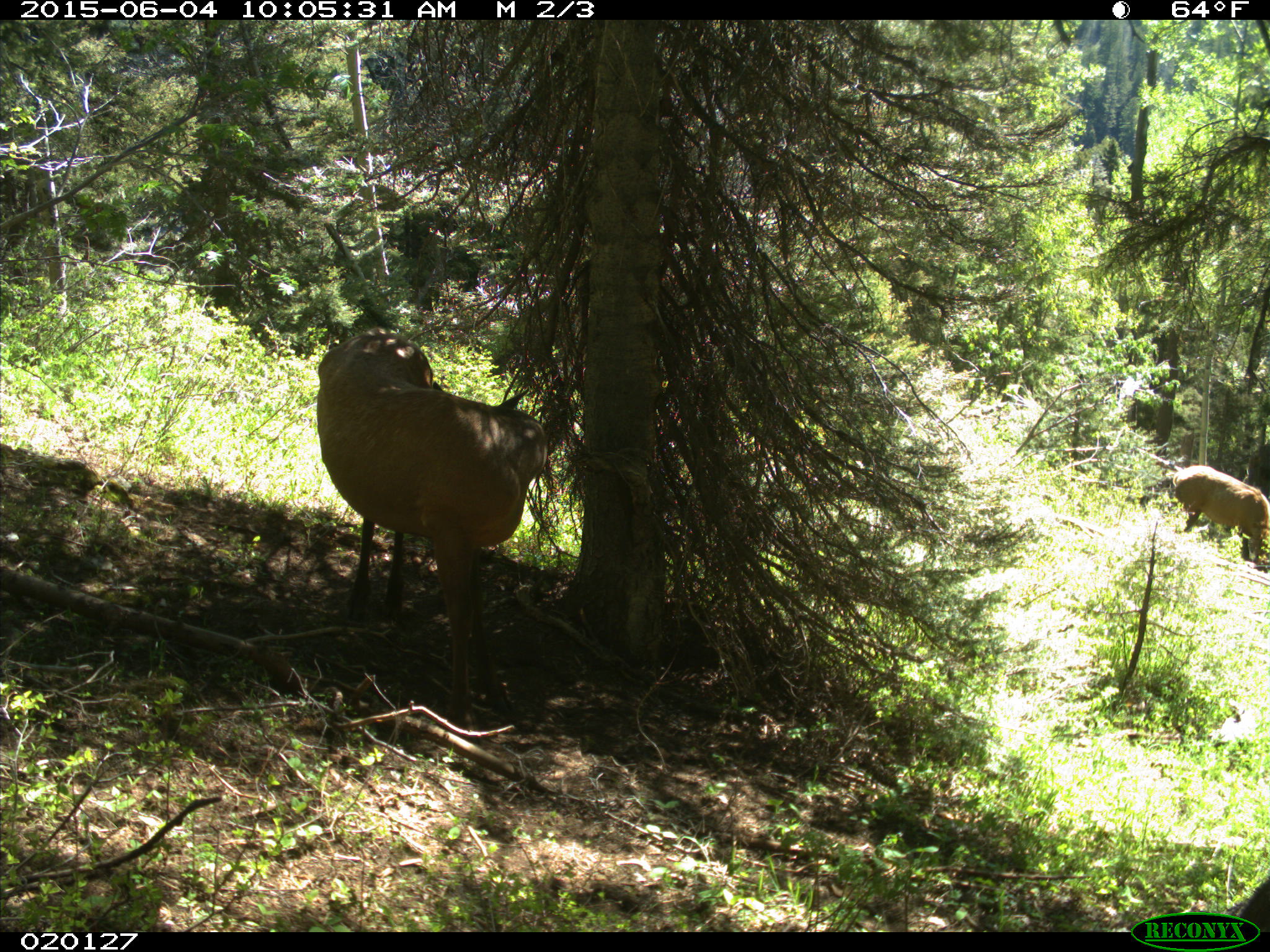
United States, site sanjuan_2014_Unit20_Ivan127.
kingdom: Animalia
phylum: Chordata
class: Mammalia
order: Artiodactyla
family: Cervidae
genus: Cervus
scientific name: Cervus elaphus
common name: red deer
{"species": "Cervus elaphus (red deer)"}